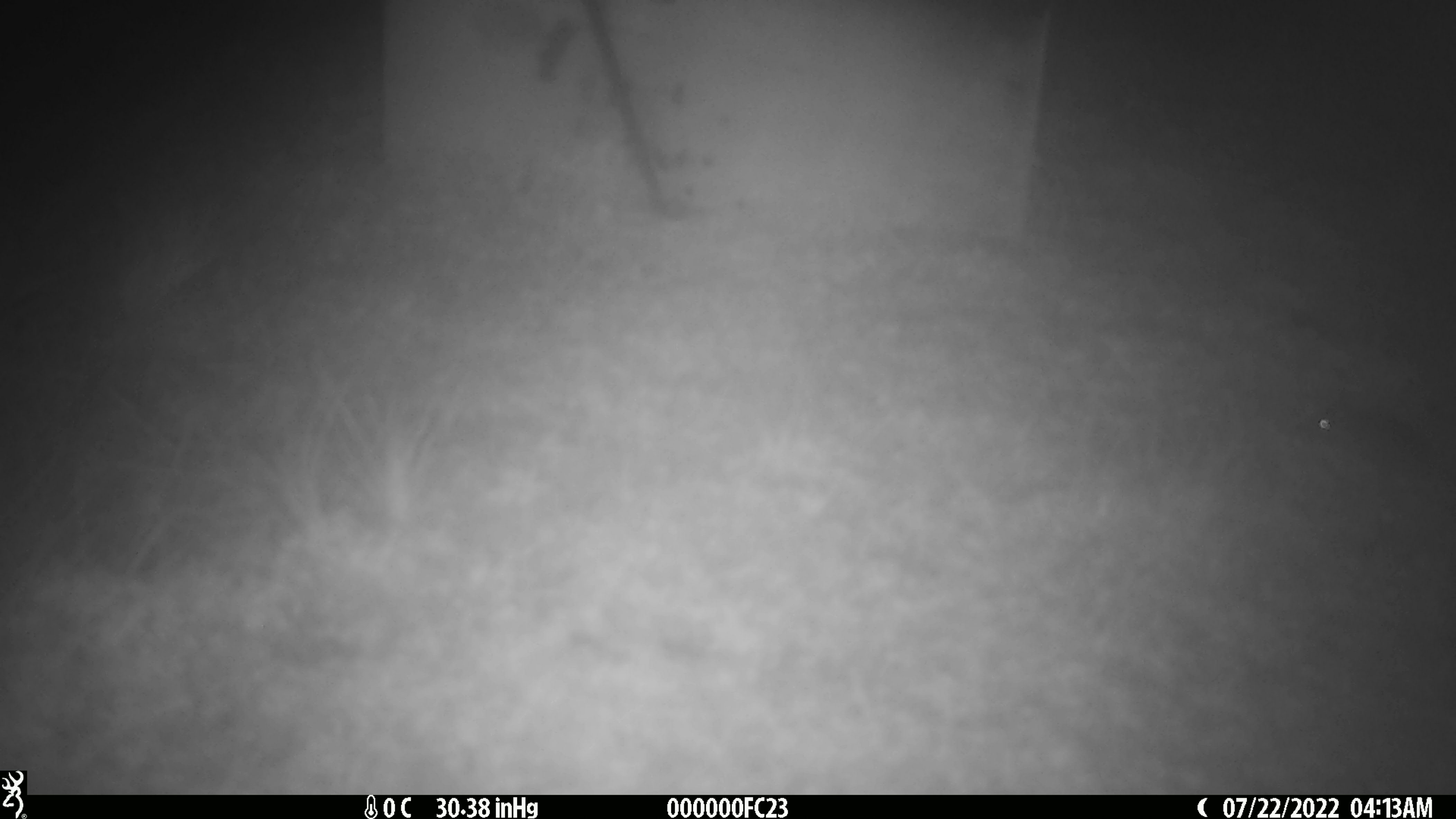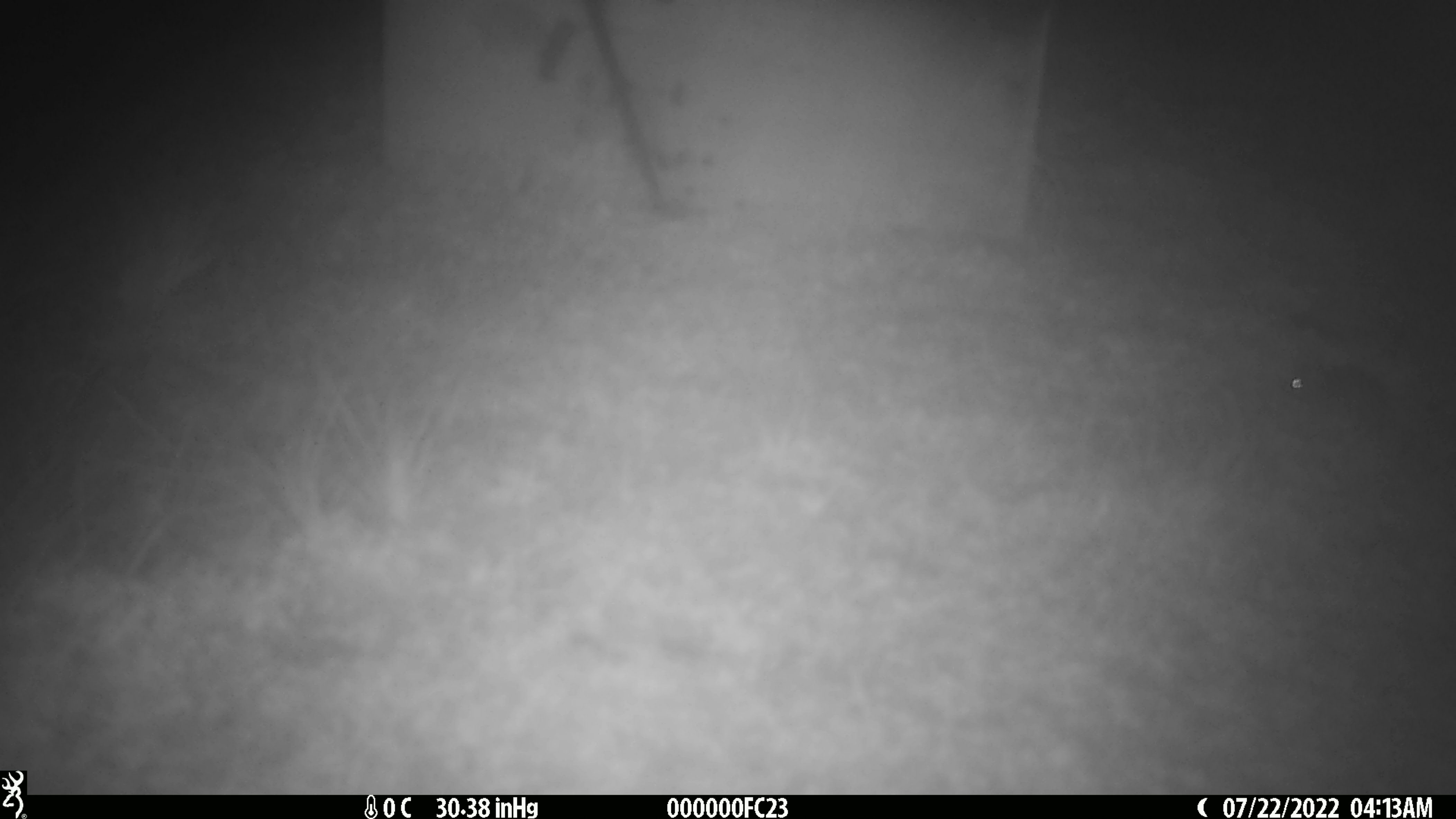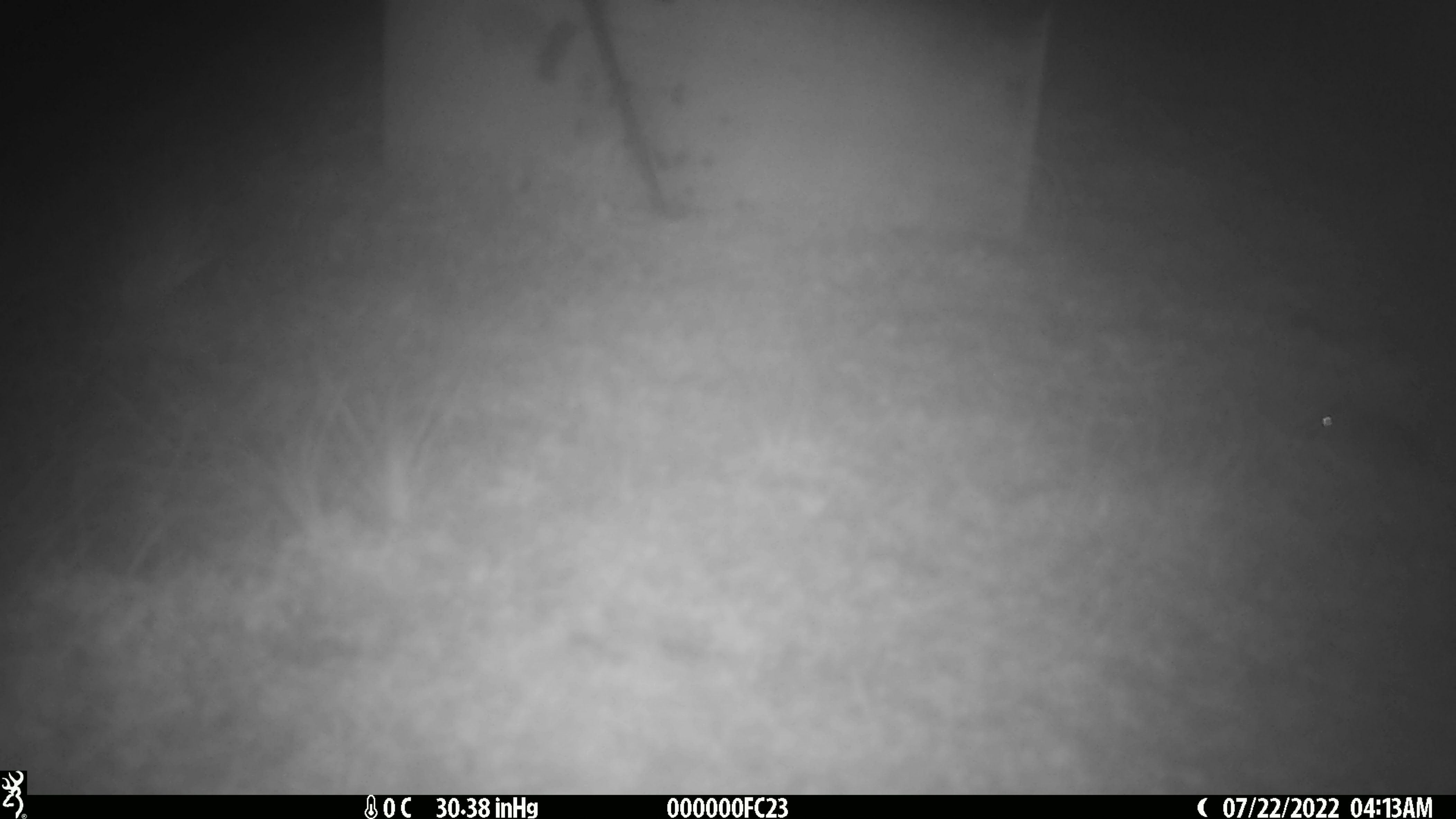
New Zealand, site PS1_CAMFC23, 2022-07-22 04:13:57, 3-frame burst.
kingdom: Animalia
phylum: Chordata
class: Mammalia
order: Rodentia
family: Muridae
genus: Mus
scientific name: Mus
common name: mouse